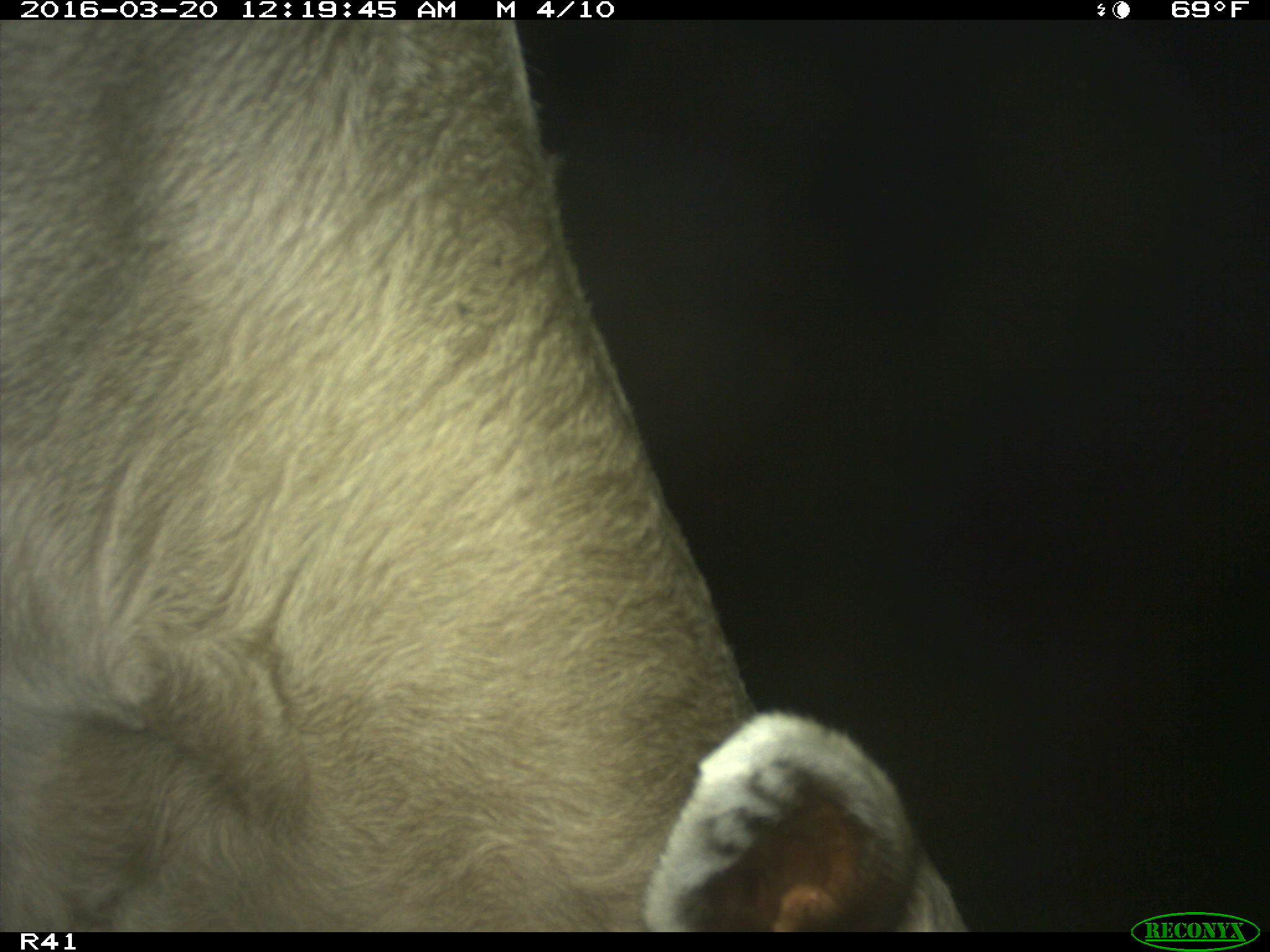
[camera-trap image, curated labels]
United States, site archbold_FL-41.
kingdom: Animalia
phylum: Chordata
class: Mammalia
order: Artiodactyla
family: Bovidae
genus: Bos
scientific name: Bos taurus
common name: domestic cow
Bos taurus (domestic cow).